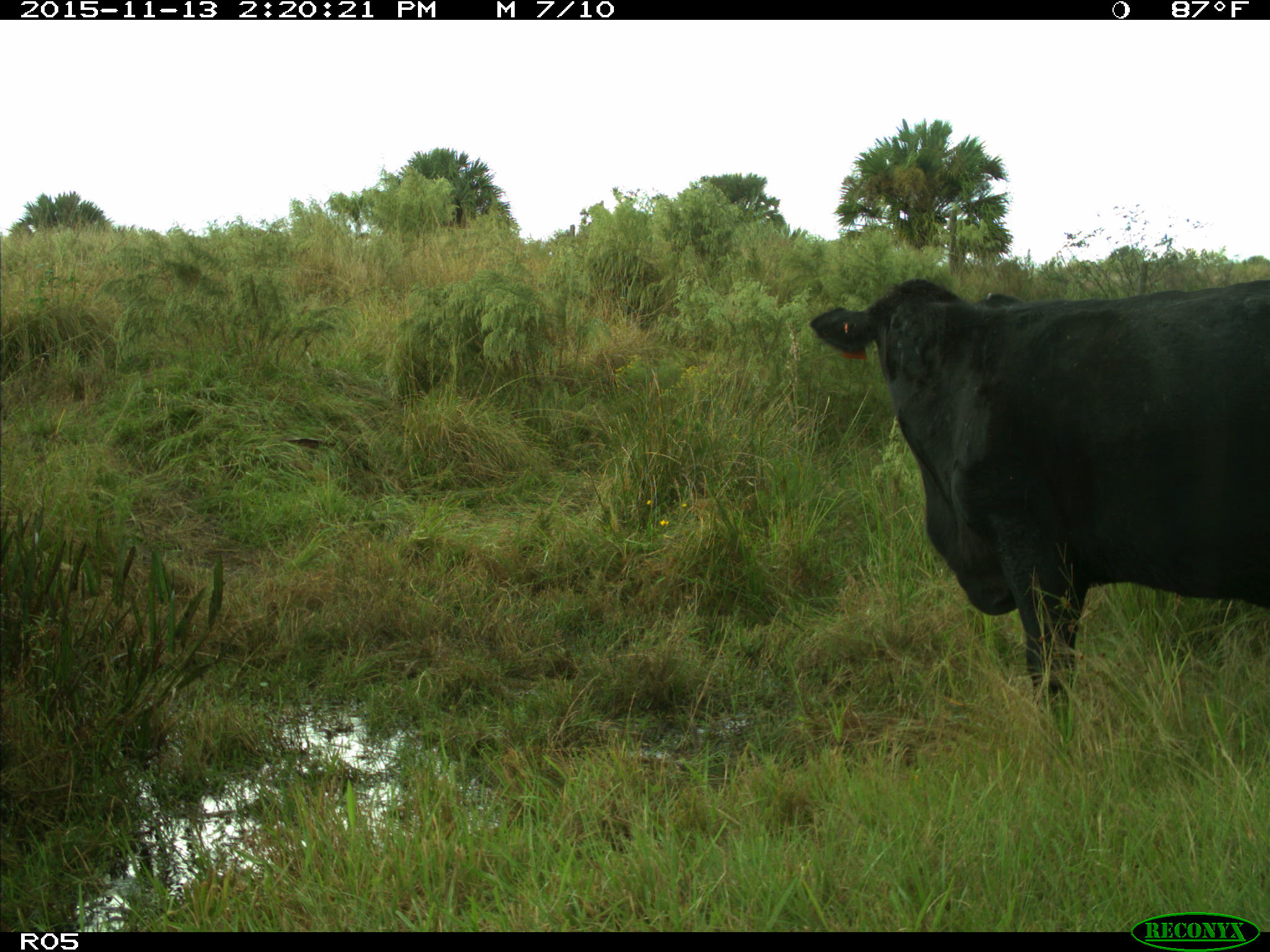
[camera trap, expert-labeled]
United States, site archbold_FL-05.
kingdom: Animalia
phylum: Chordata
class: Mammalia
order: Artiodactyla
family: Bovidae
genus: Bos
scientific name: Bos taurus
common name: domestic cow